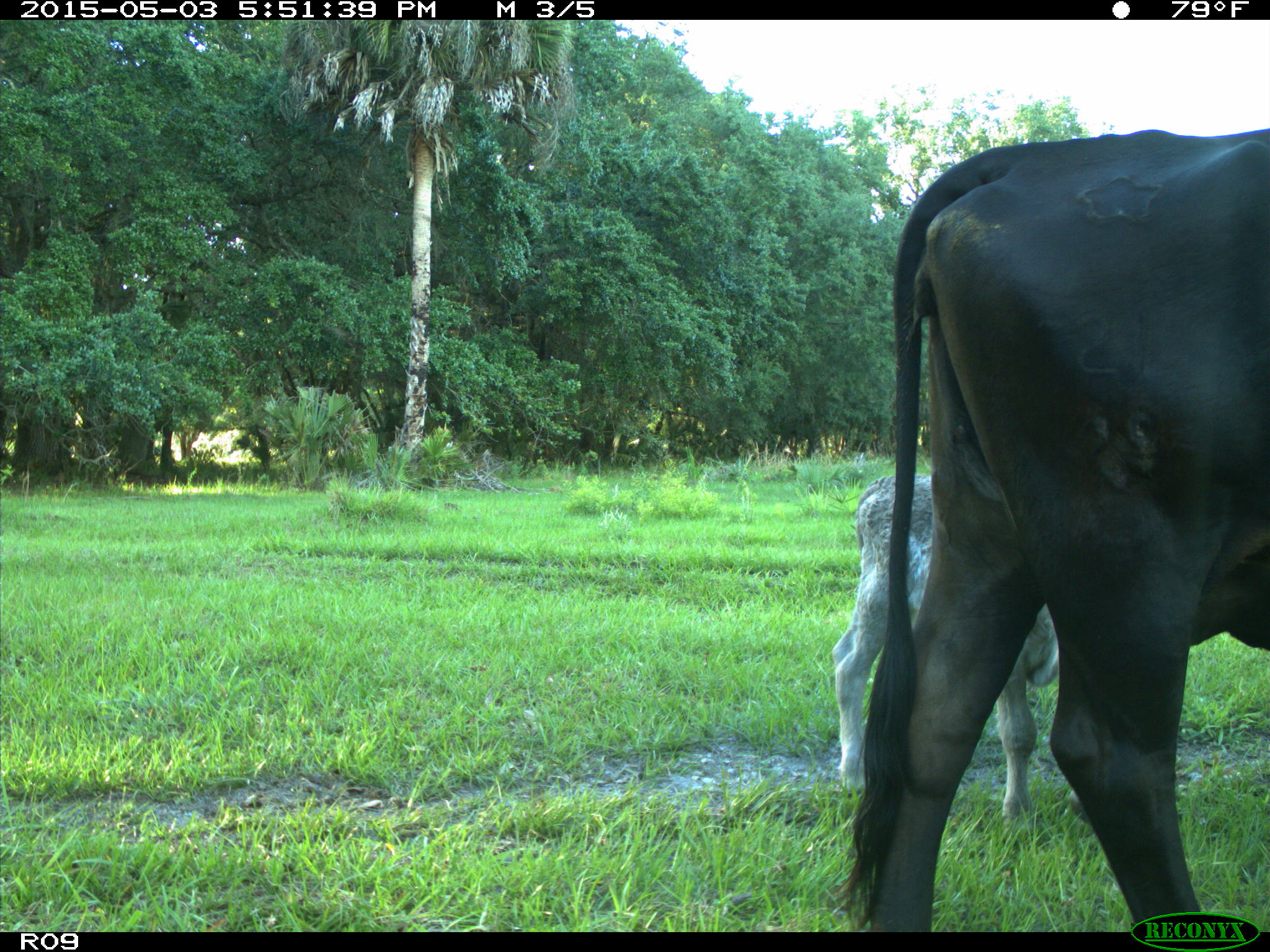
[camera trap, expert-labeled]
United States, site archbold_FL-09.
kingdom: Animalia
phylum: Chordata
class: Mammalia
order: Artiodactyla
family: Bovidae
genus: Bos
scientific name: Bos taurus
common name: domestic cow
Bos taurus (domestic cow).